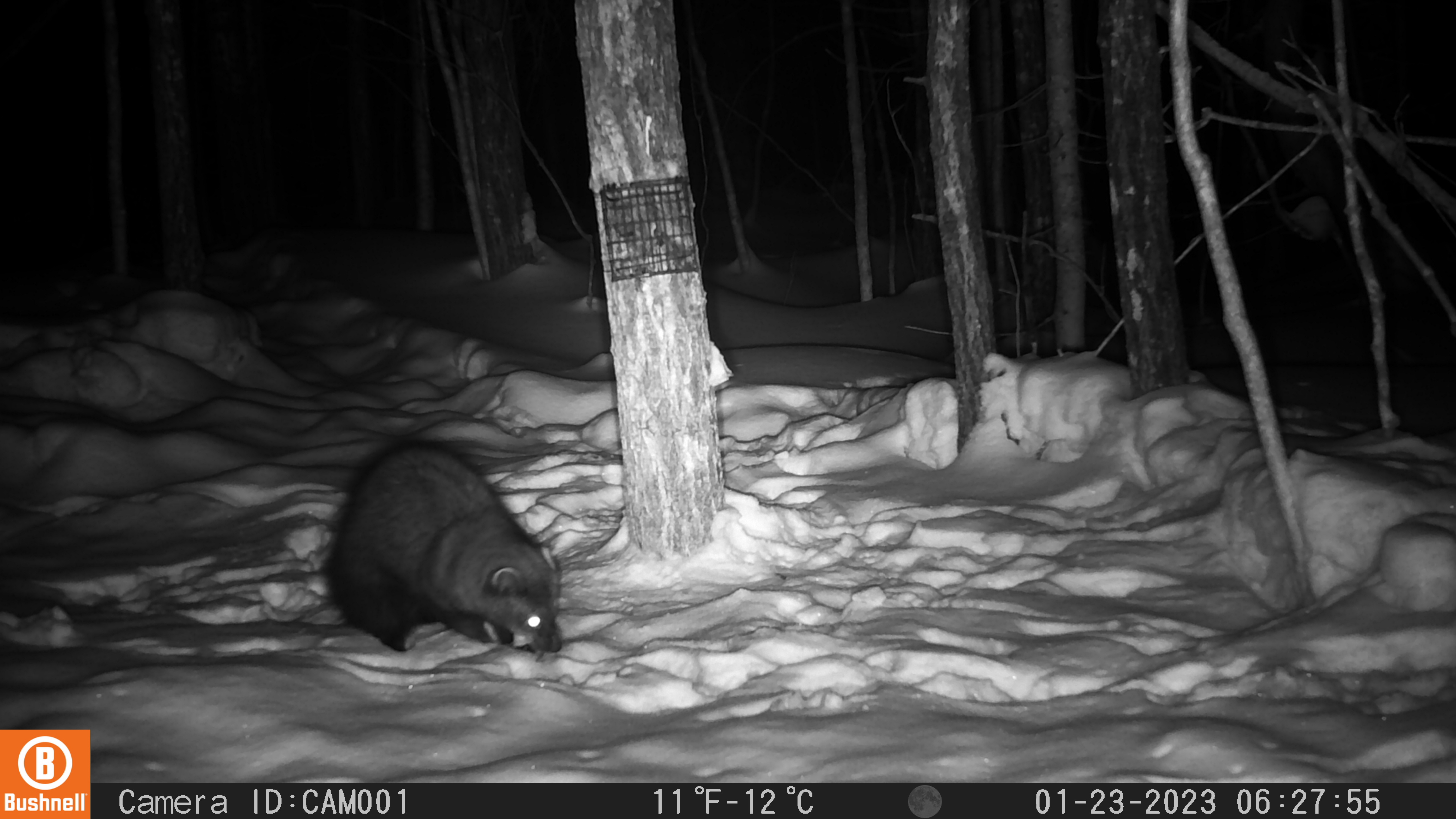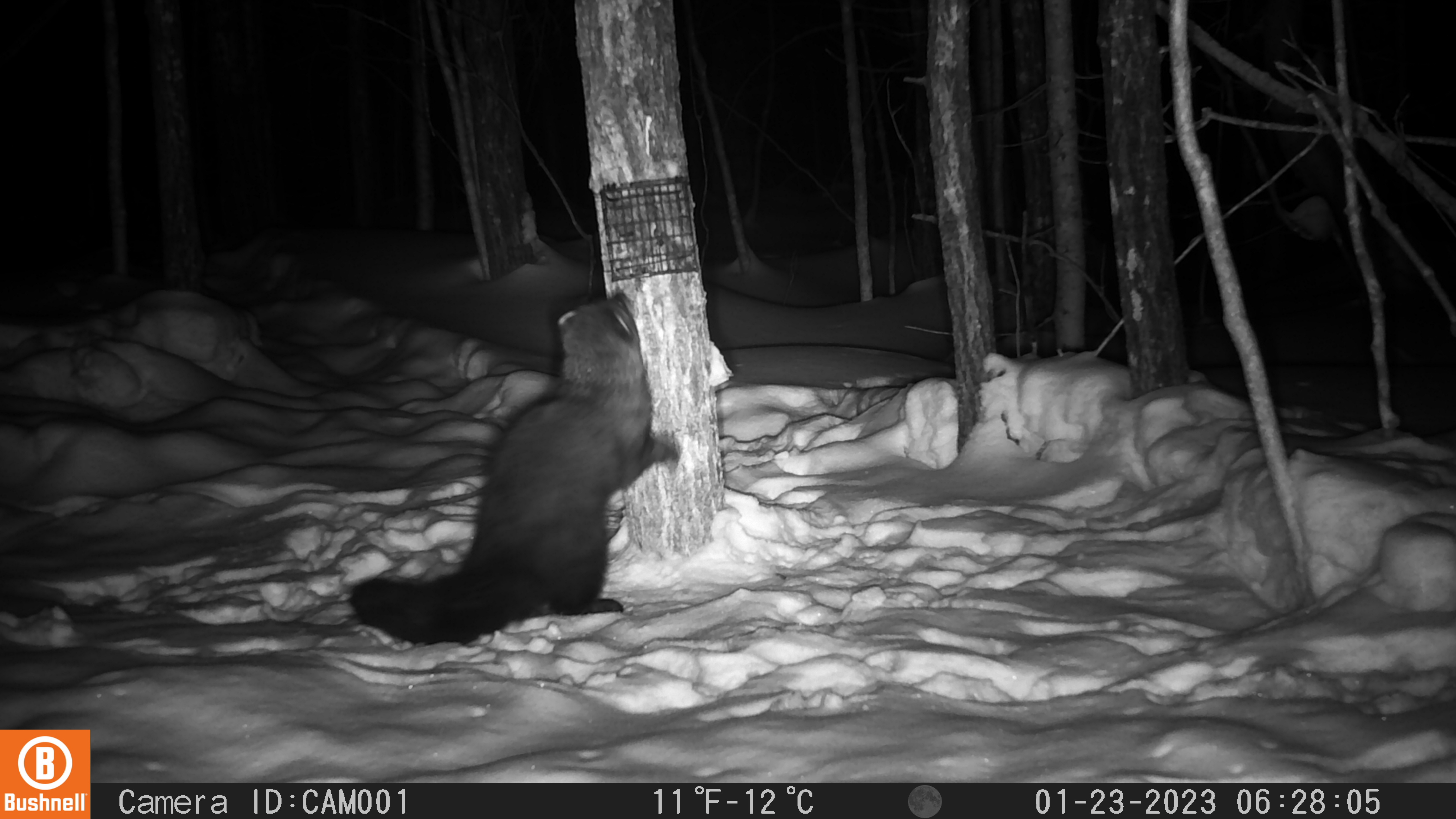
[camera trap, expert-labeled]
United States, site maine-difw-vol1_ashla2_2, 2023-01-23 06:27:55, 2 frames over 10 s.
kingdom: Animalia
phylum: Chordata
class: Mammalia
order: Carnivora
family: Mustelidae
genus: Pekania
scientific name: Pekania pennanti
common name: fisher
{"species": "fisher (Pekania pennanti)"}